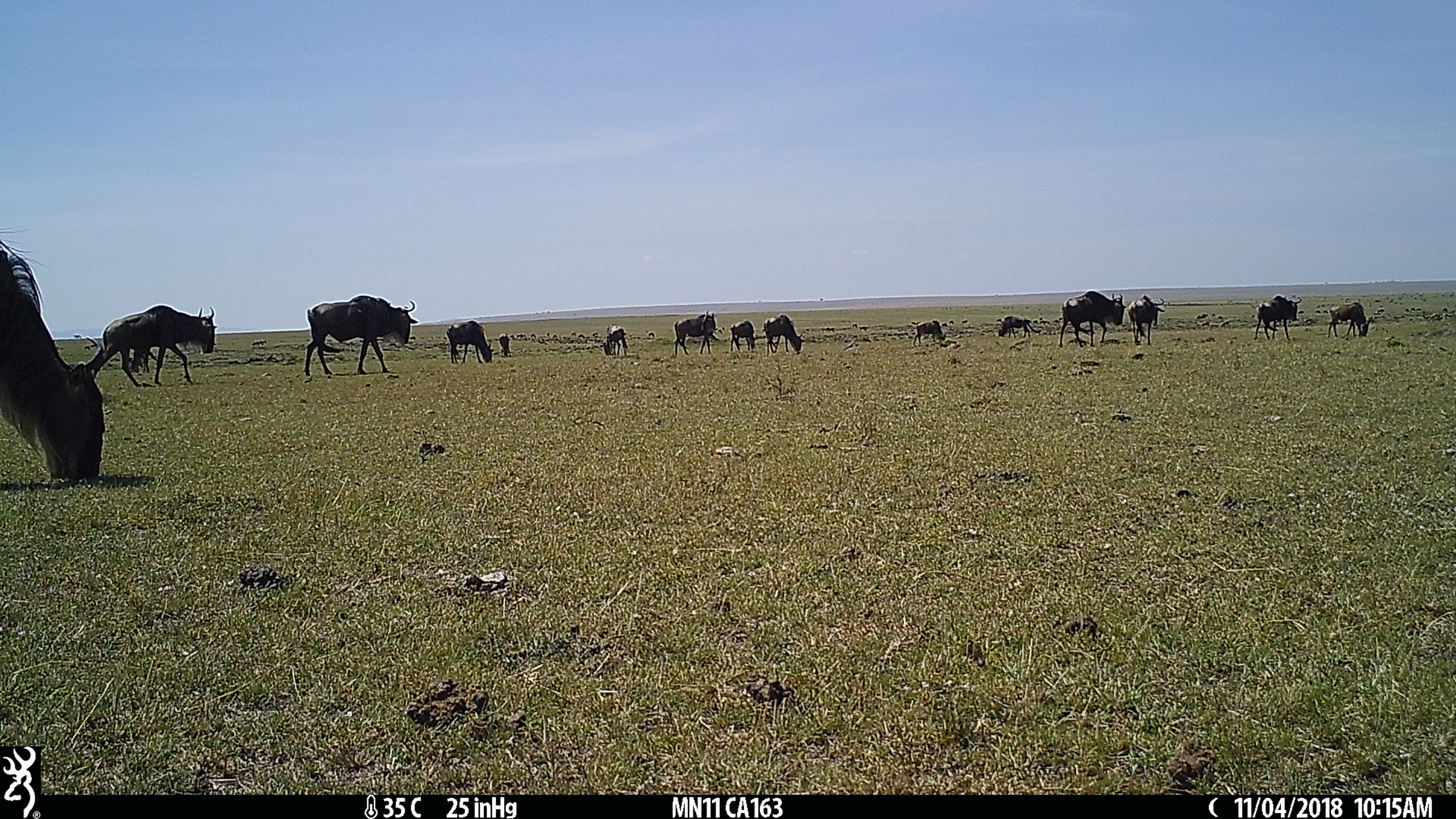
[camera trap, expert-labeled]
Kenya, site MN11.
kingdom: Animalia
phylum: Chordata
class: Mammalia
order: Artiodactyla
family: Bovidae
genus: Connochaetes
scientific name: Connochaetes taurinus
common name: blue wildebeest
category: wildebeest